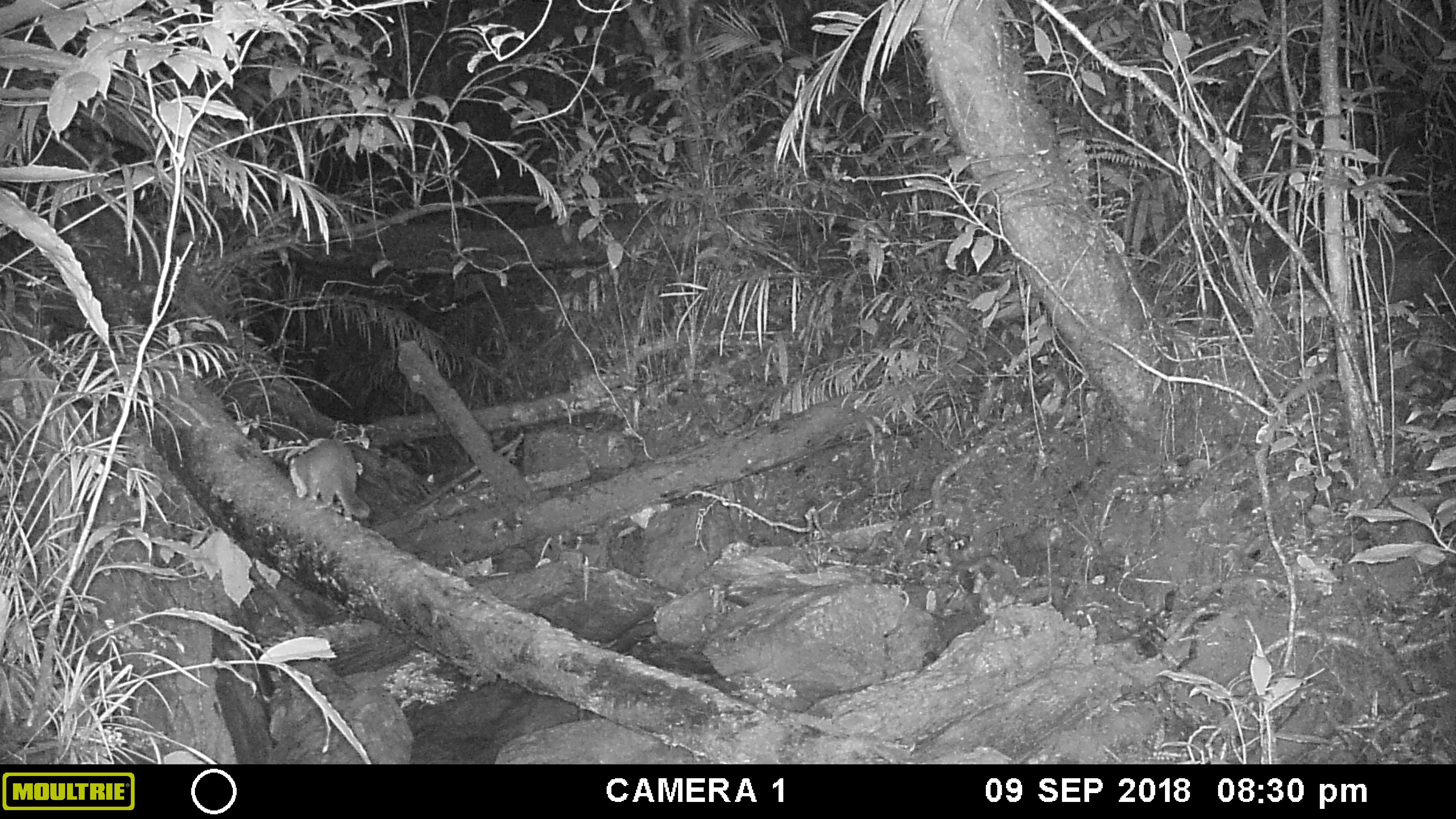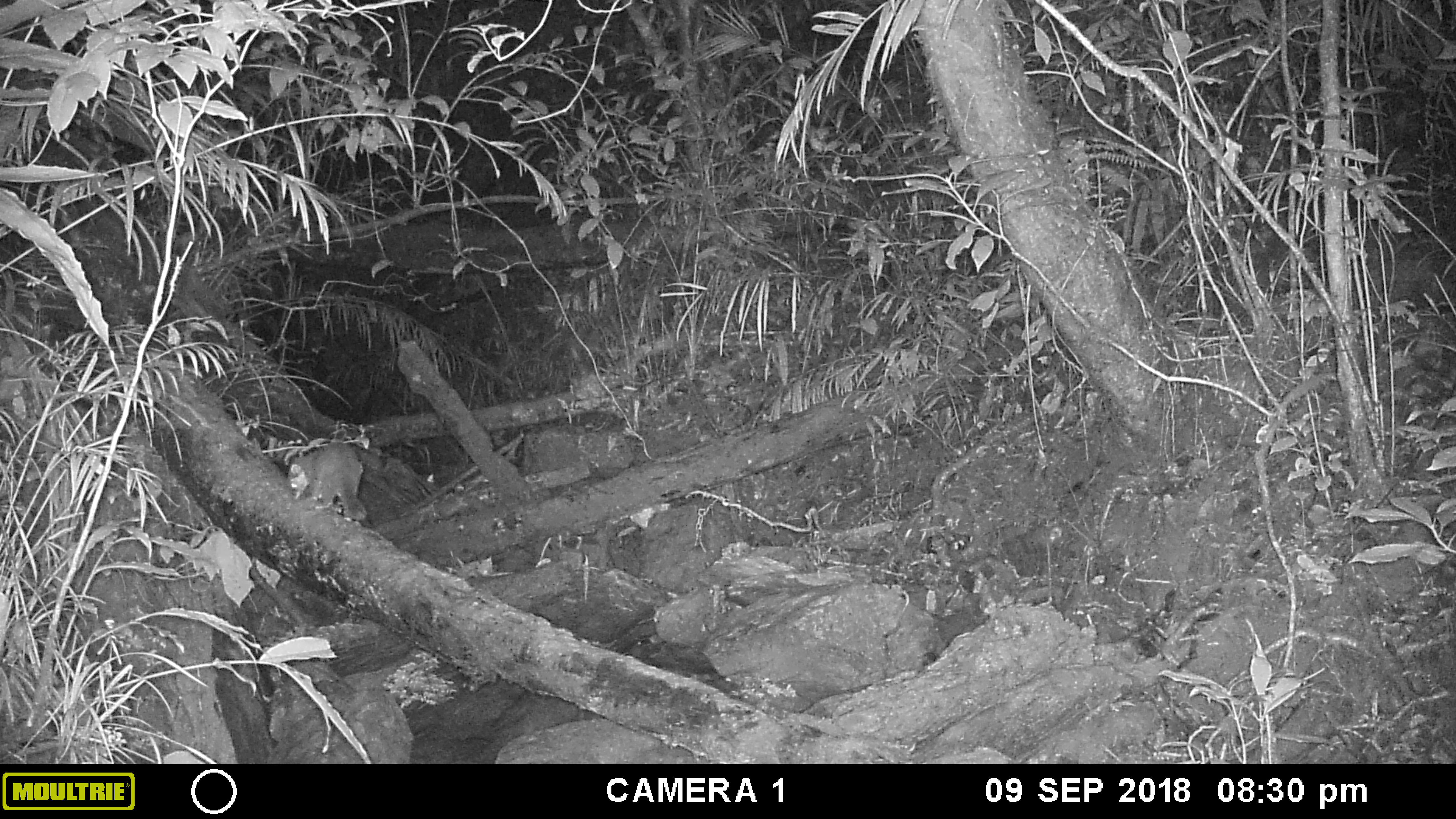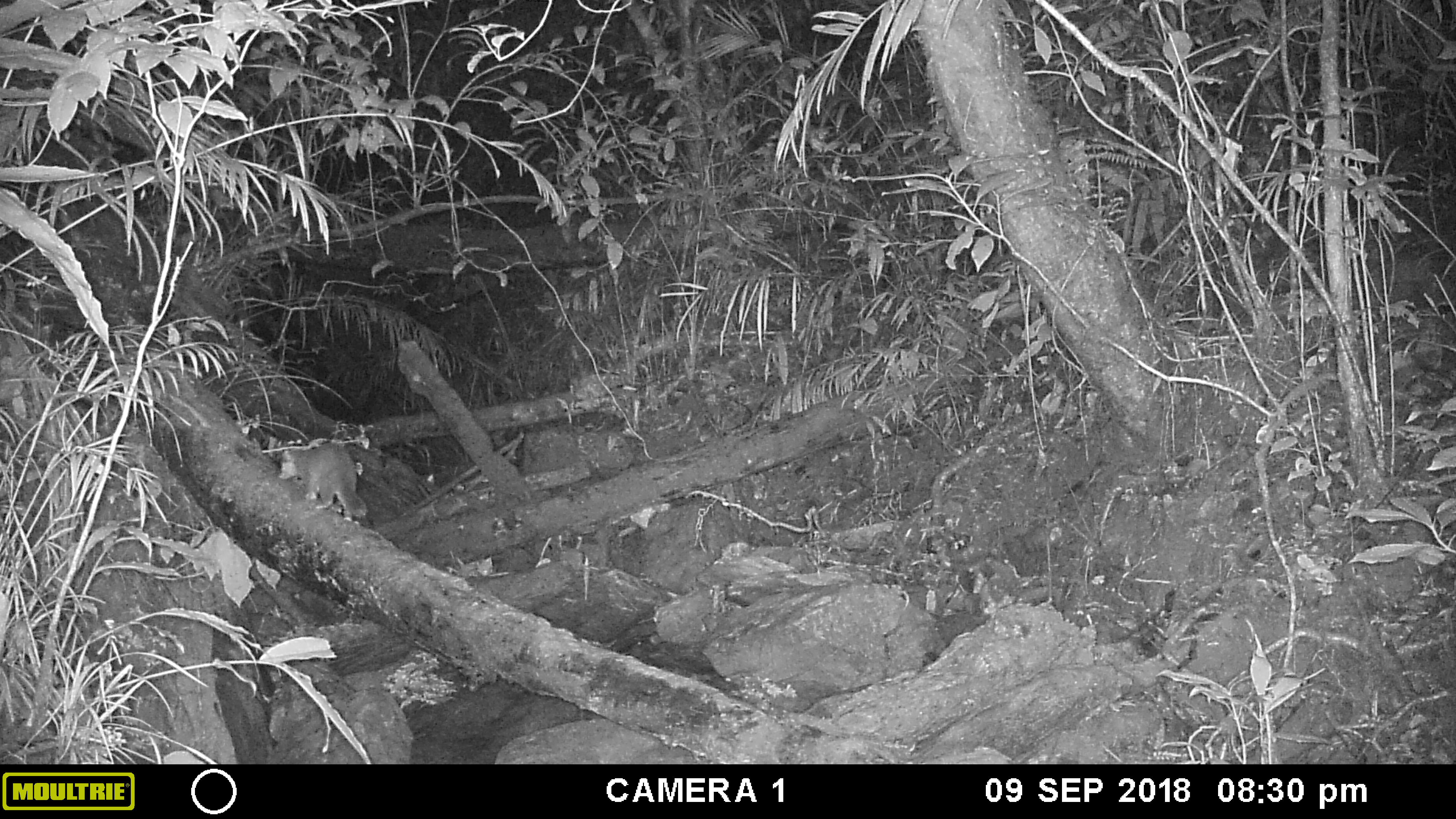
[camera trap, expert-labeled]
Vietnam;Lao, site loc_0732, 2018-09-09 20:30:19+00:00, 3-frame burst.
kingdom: Animalia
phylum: Chordata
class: Mammalia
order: Carnivora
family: Mustelidae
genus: Melogale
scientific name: Melogale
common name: ferret badger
Ferret badger (Melogale). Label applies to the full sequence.